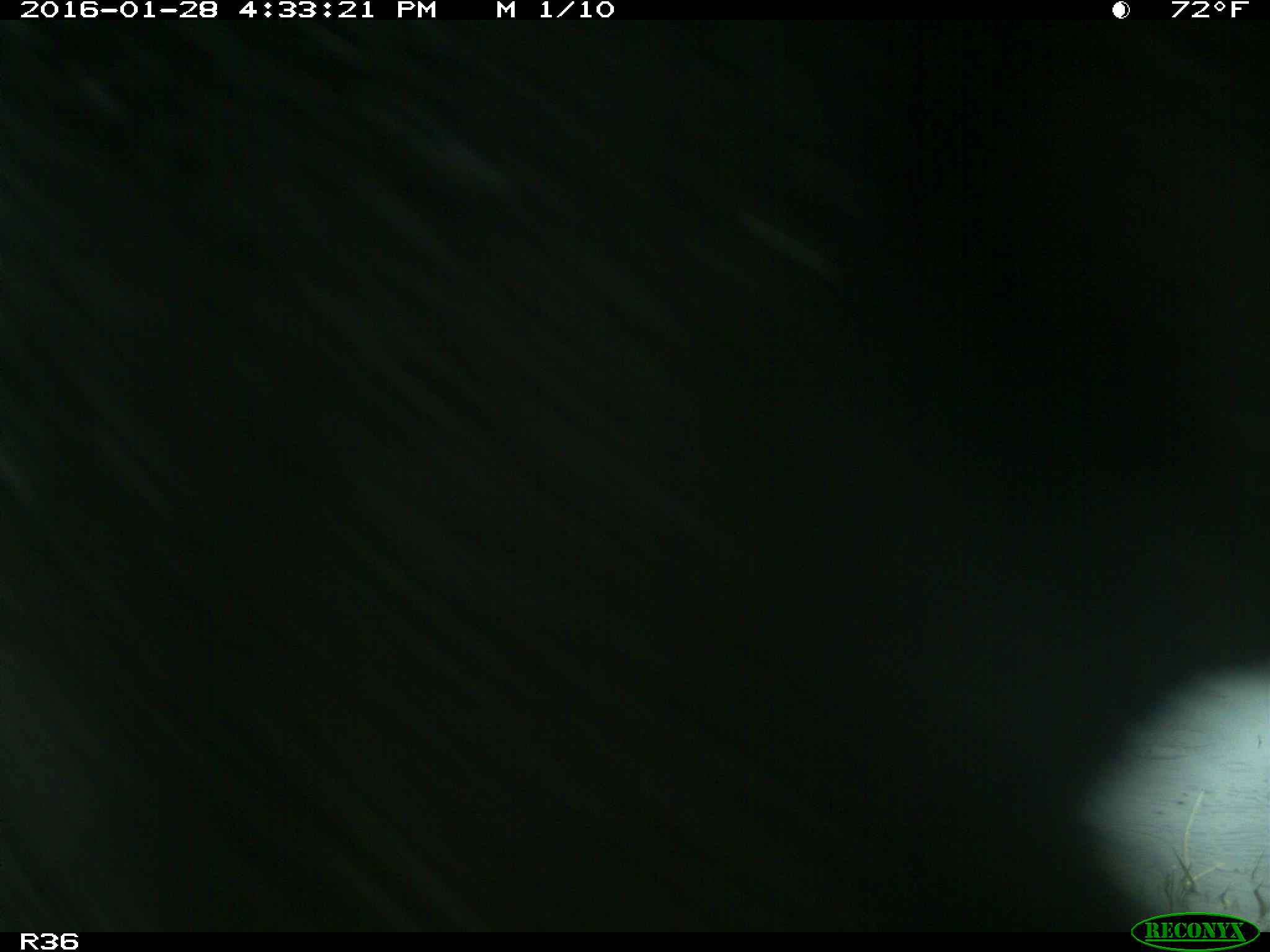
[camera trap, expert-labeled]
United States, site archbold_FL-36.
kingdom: Animalia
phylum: Chordata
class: Mammalia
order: Artiodactyla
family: Bovidae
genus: Bos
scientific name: Bos taurus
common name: domestic cow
Bos taurus (domestic cow).